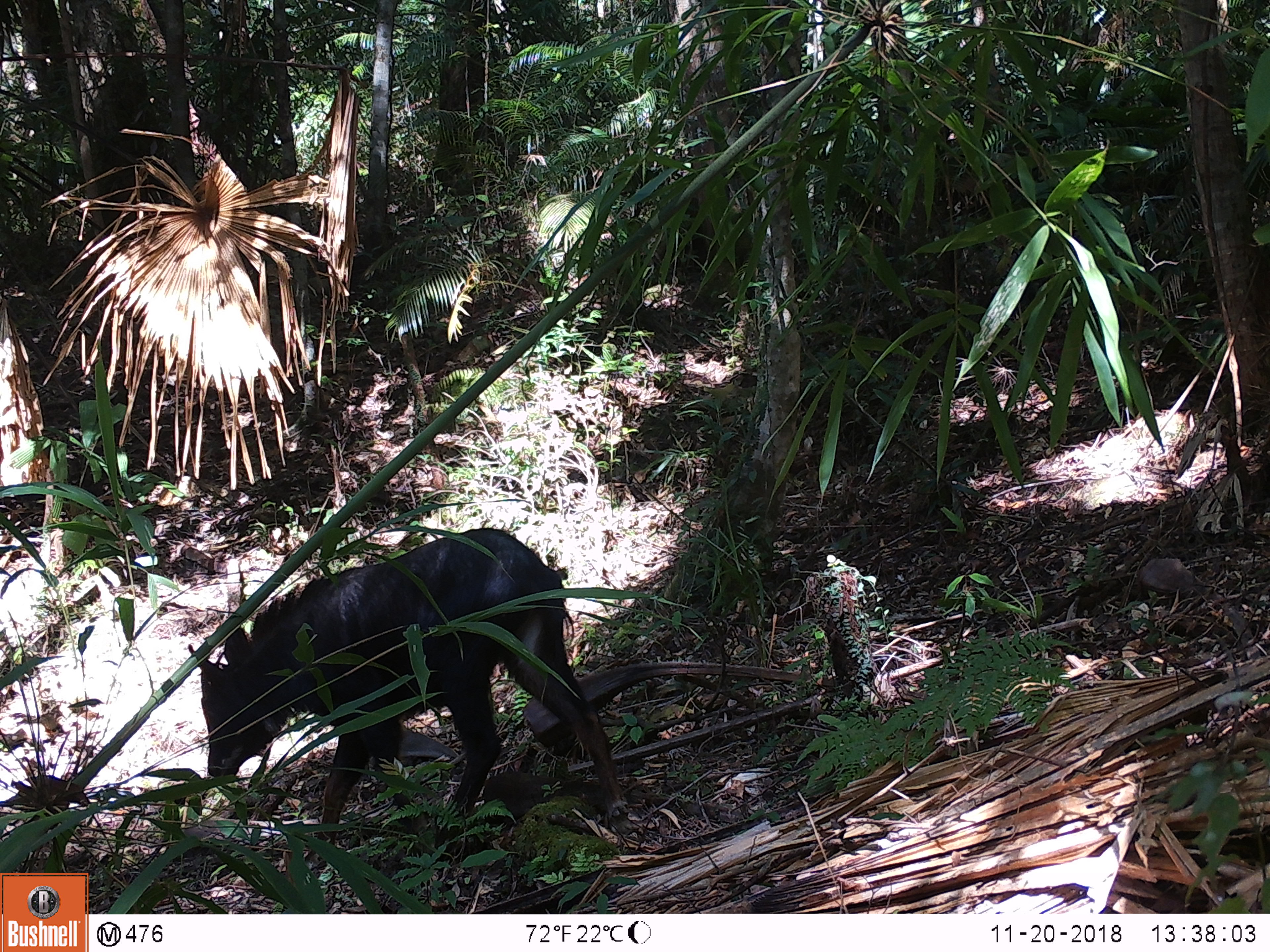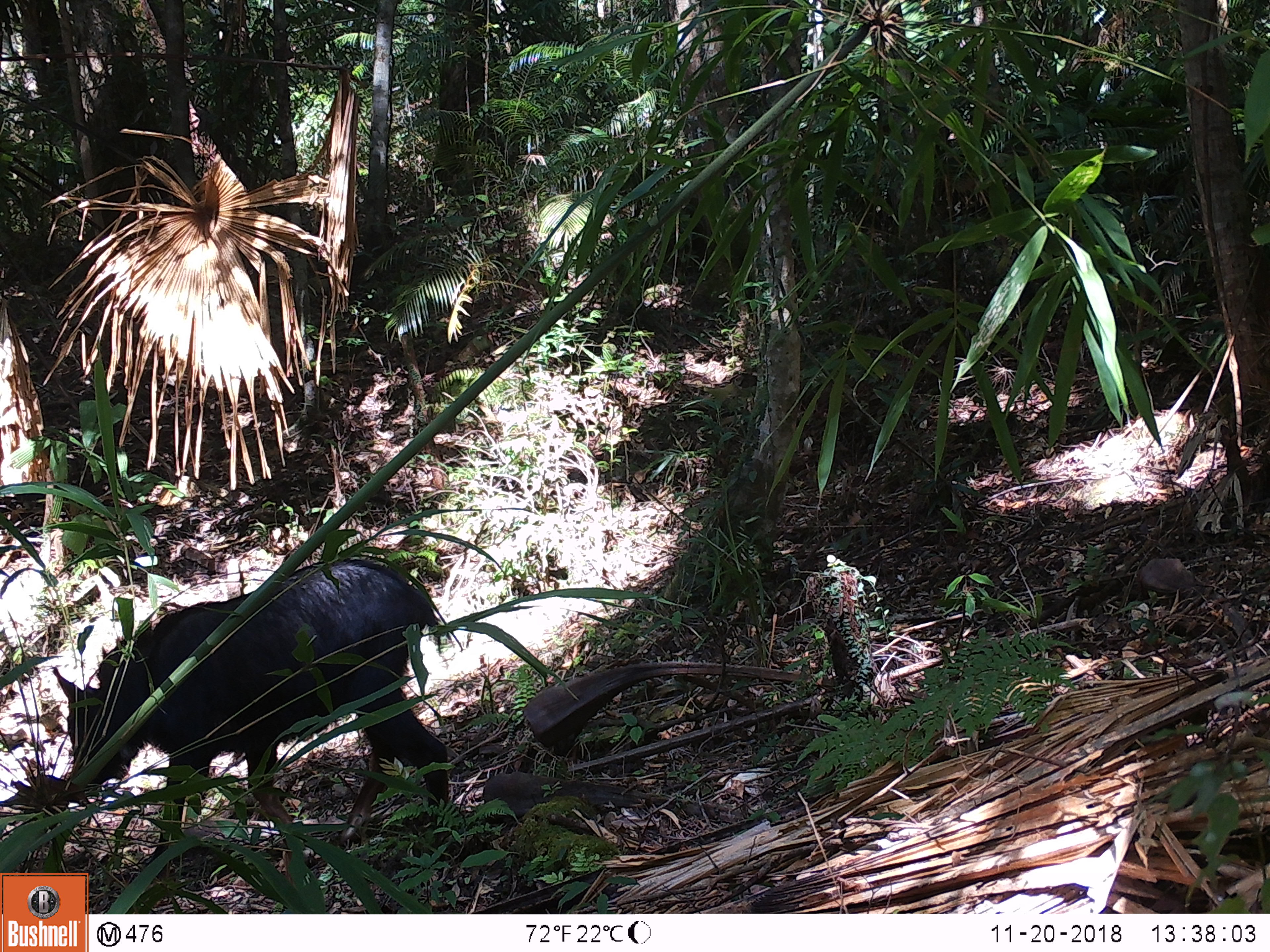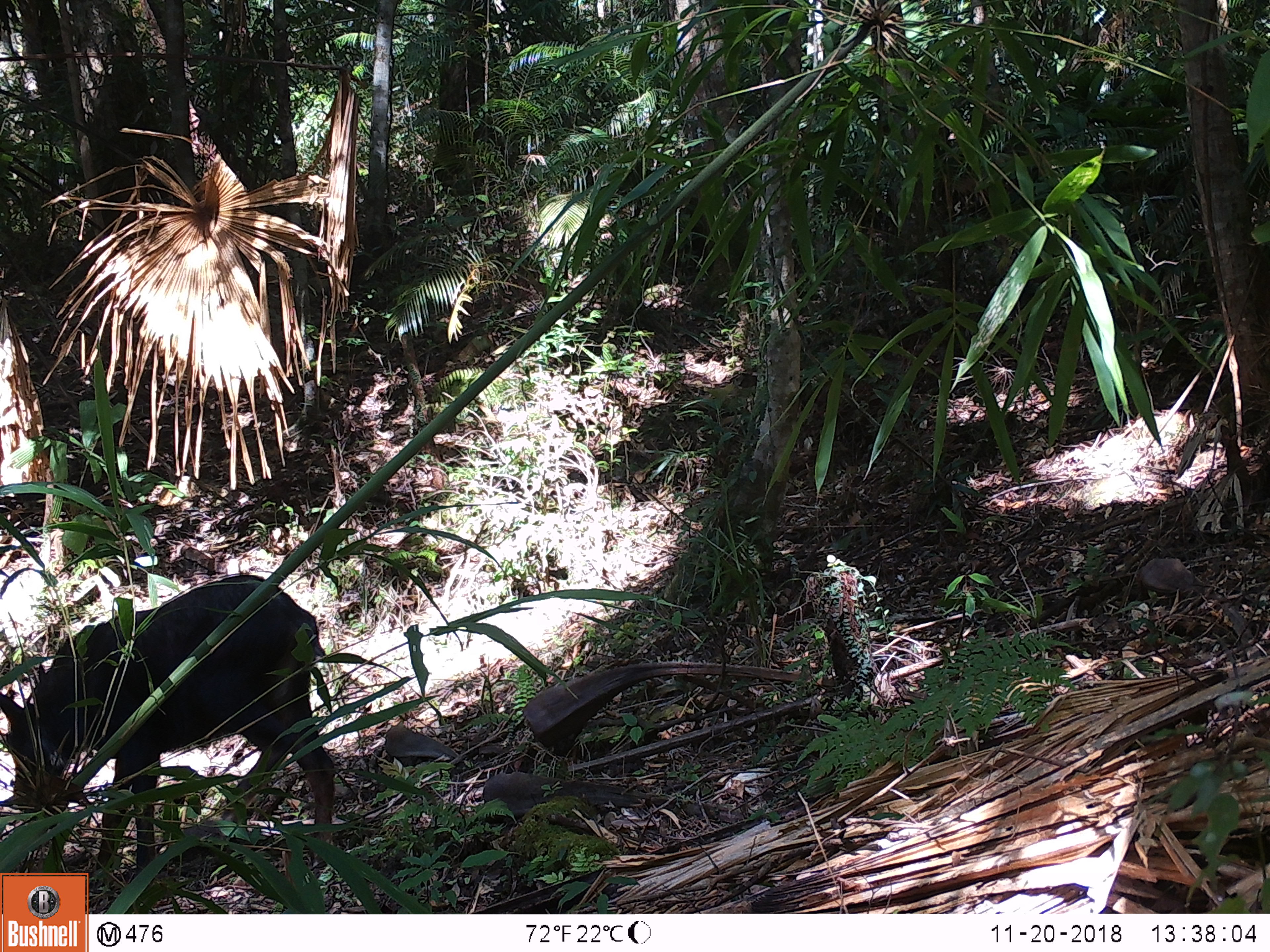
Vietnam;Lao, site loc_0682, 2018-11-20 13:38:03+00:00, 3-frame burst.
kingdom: Animalia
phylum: Chordata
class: Mammalia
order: Artiodactyla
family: Bovidae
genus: Capricornis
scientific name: Capricornis sumatraensis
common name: chinese serow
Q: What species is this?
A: Chinese serow (Capricornis sumatraensis).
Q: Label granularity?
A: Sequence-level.